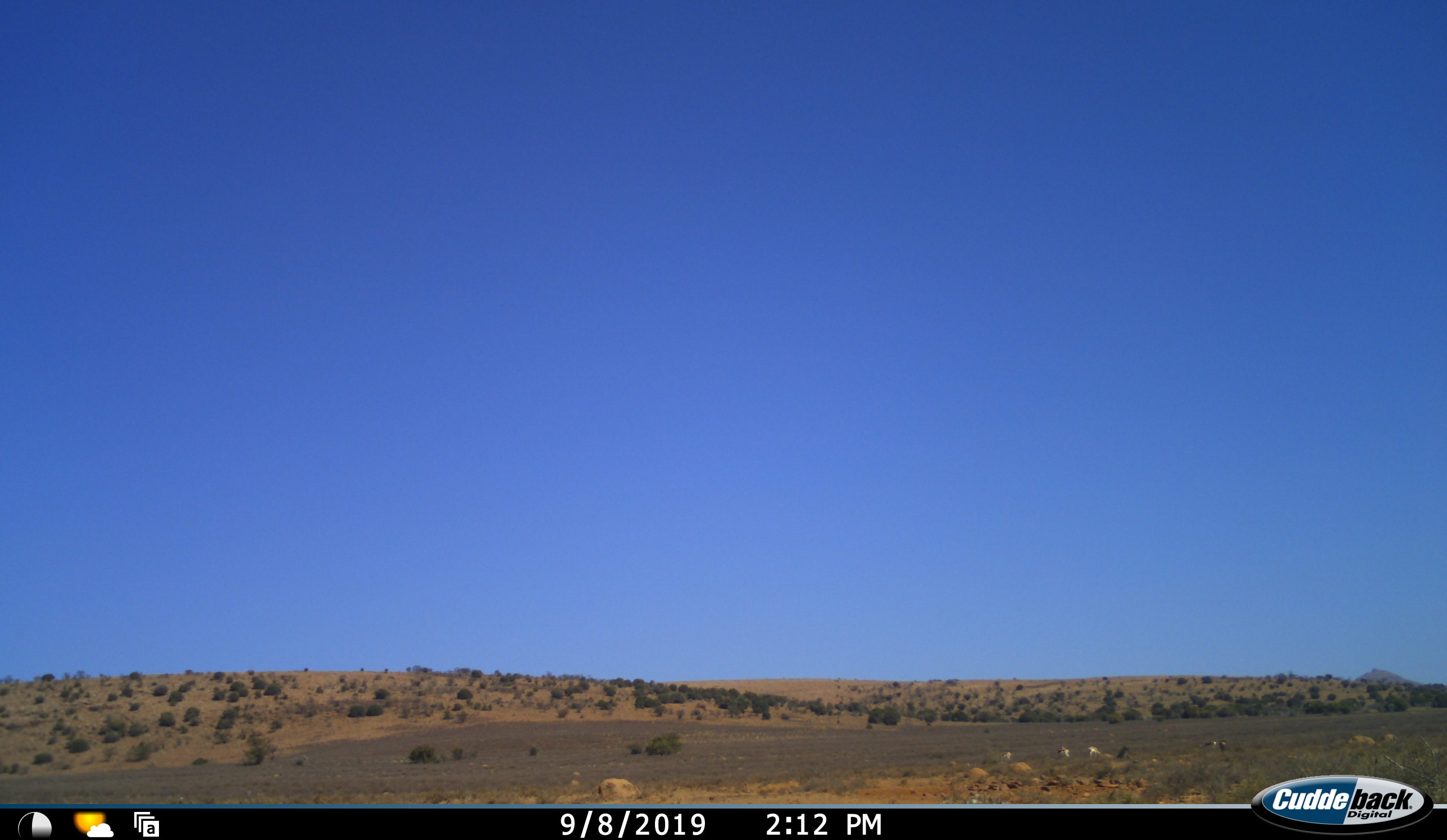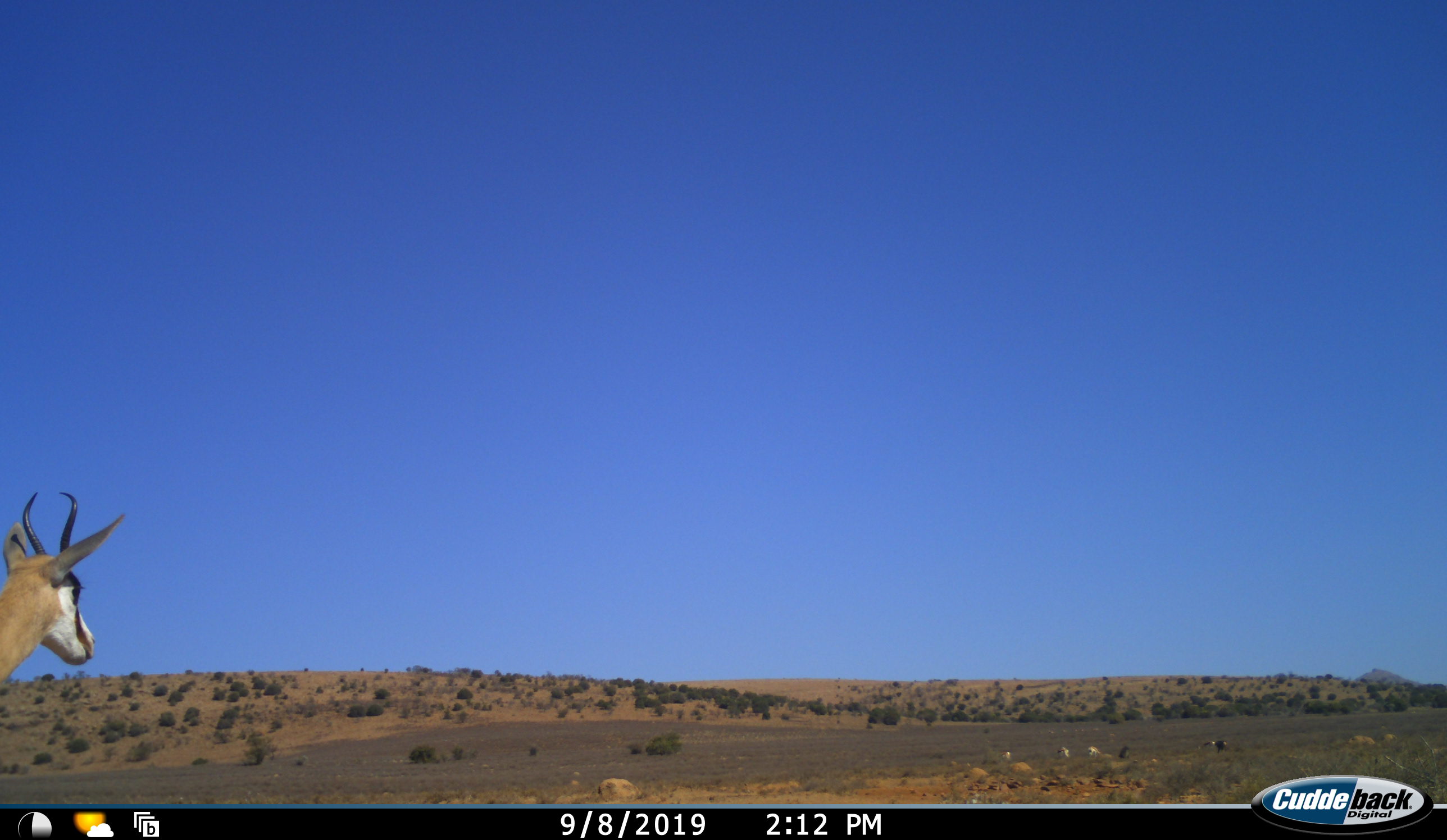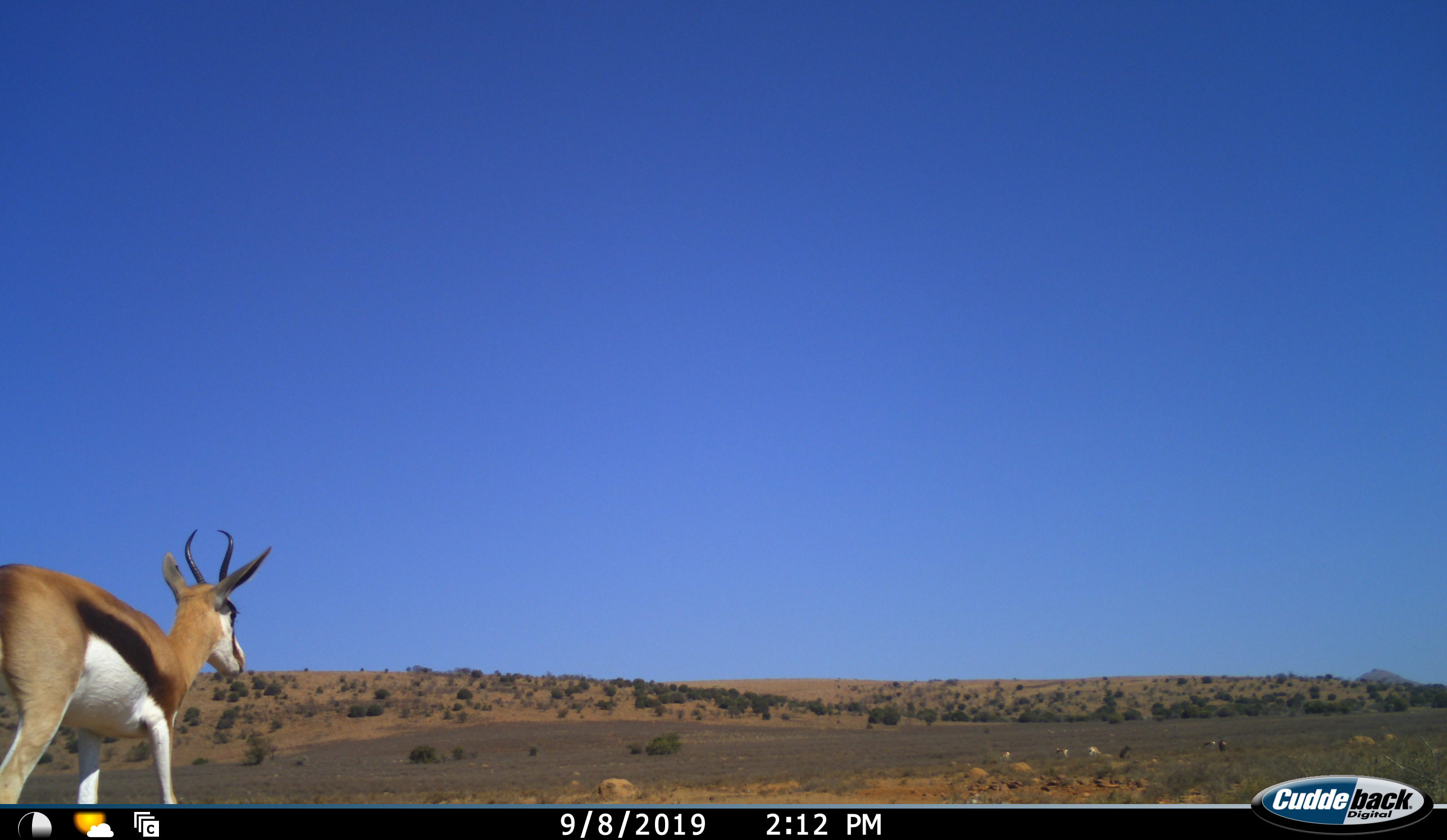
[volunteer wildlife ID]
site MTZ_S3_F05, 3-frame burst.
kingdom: Animalia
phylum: Chordata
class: Mammalia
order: Artiodactyla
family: Bovidae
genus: Antidorcas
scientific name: Antidorcas marsupialis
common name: springbok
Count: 1.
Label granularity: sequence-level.